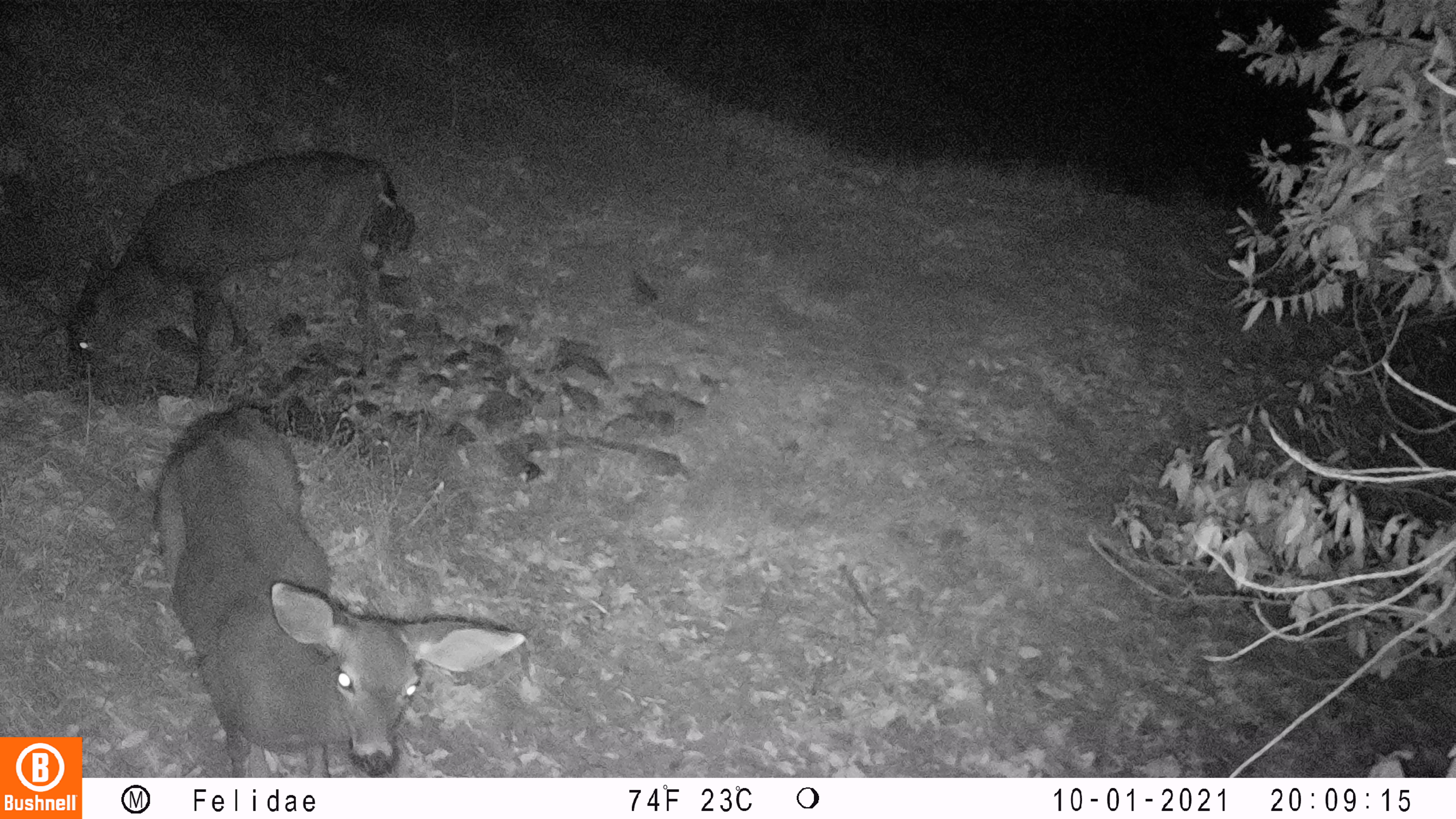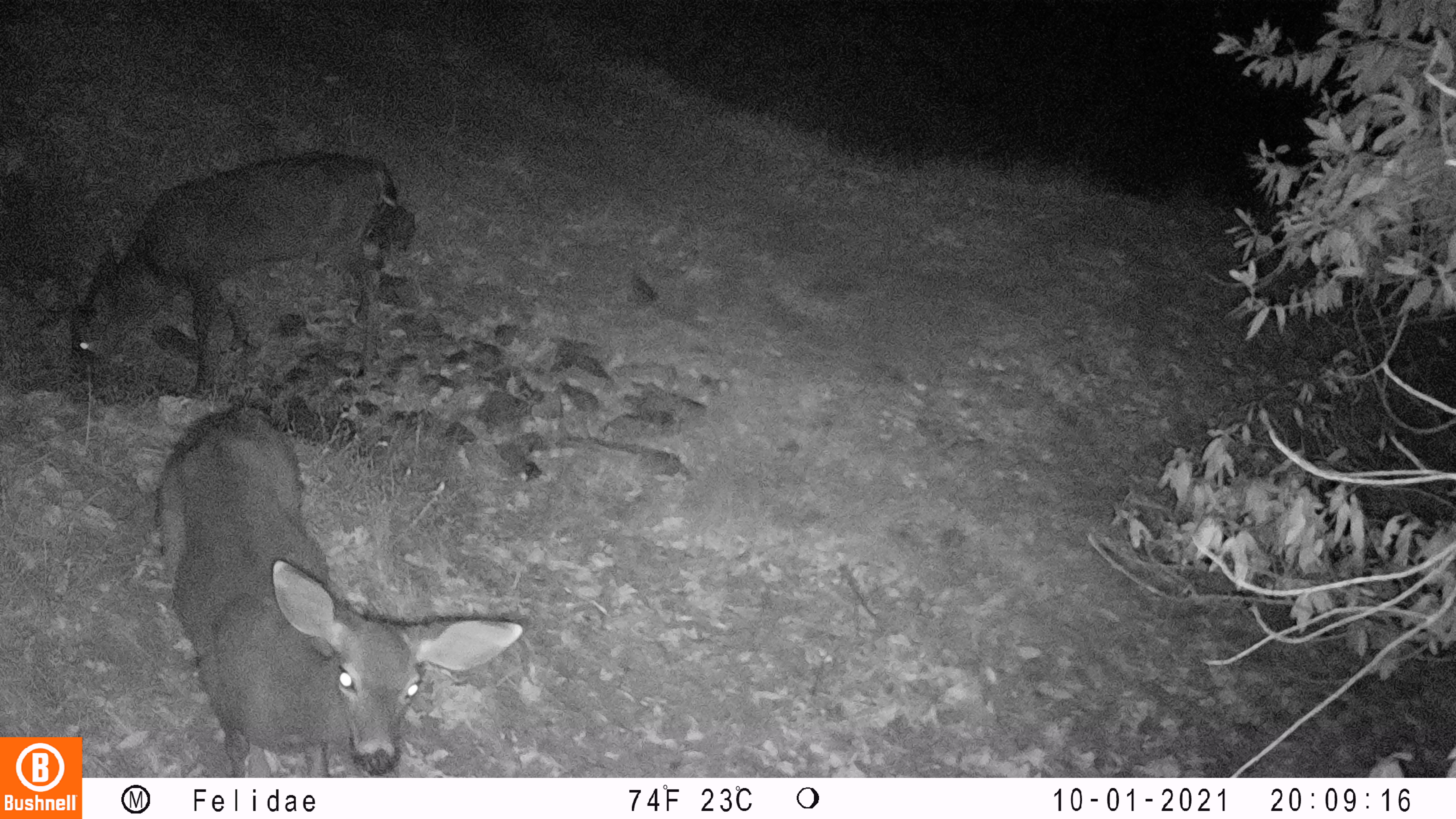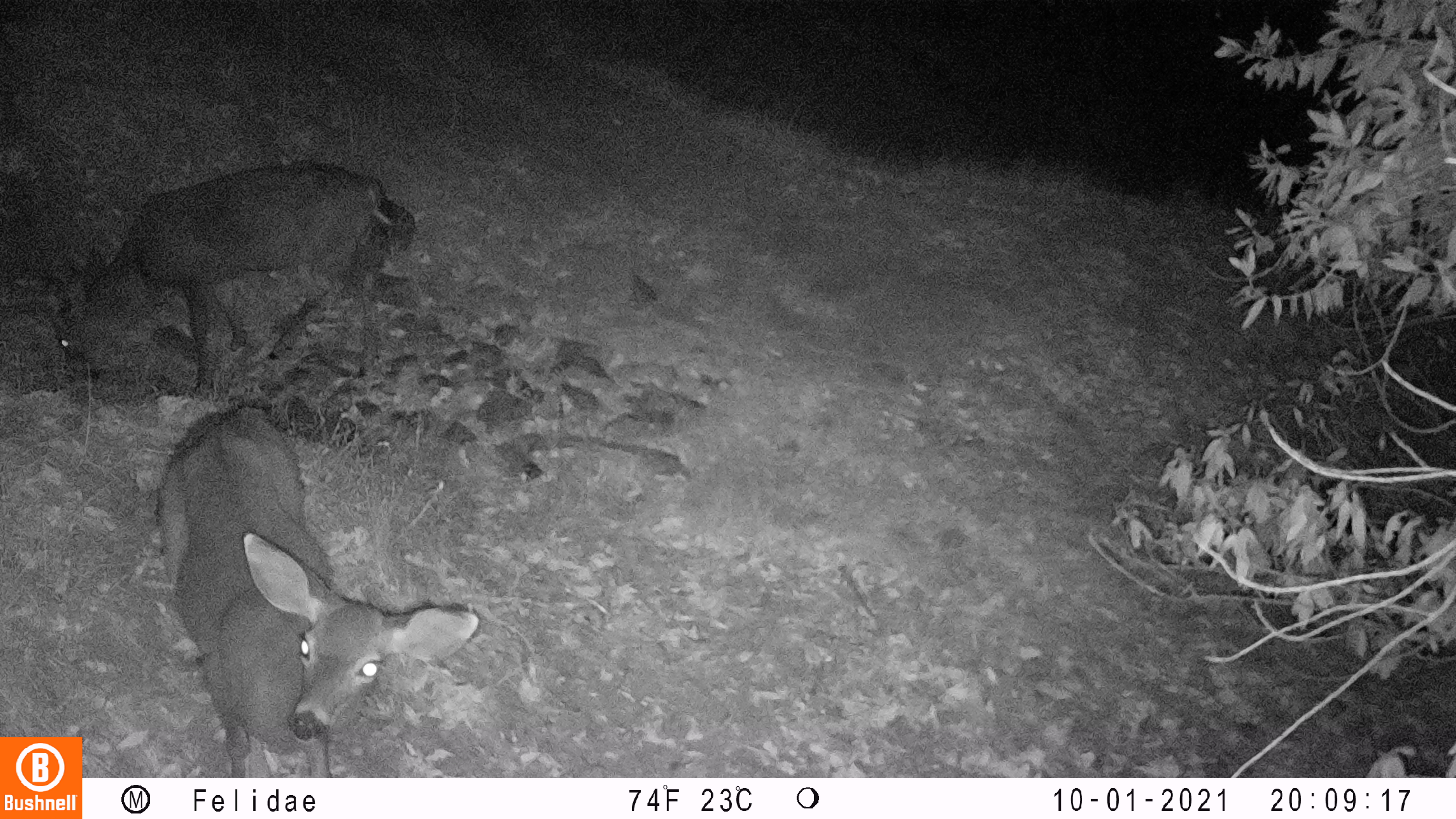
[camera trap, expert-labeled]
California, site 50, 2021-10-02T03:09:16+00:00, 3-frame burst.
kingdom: Animalia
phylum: Chordata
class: Mammalia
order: Artiodactyla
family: Cervidae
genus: Odocoileus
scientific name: Odocoileus hemionus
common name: mule deer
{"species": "mule deer (Odocoileus hemionus)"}